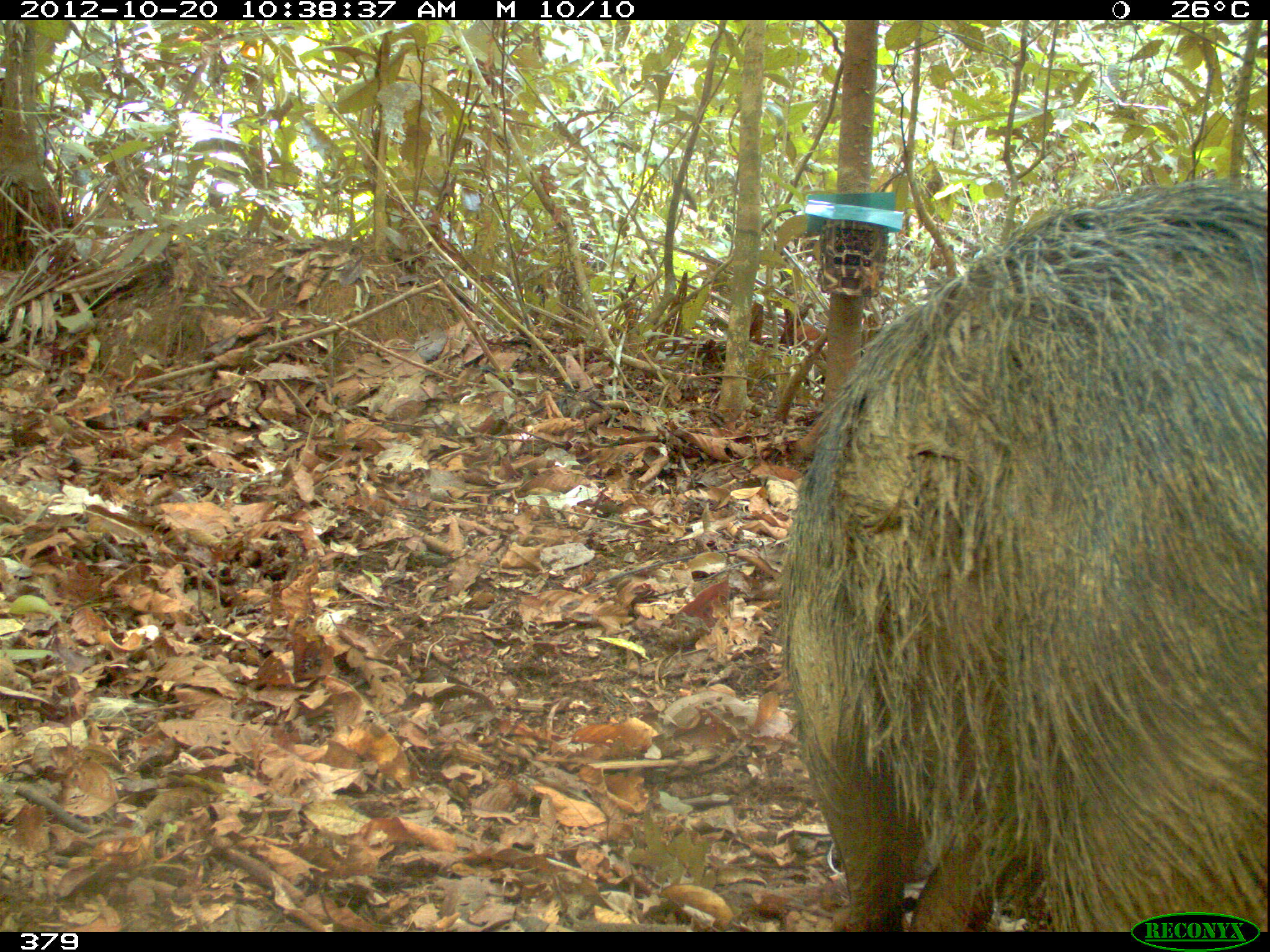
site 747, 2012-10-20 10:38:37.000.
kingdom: Animalia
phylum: Chordata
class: Mammalia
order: Artiodactyla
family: Tayassuidae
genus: Tayassu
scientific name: Tayassu pecari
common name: white-lipped peccary